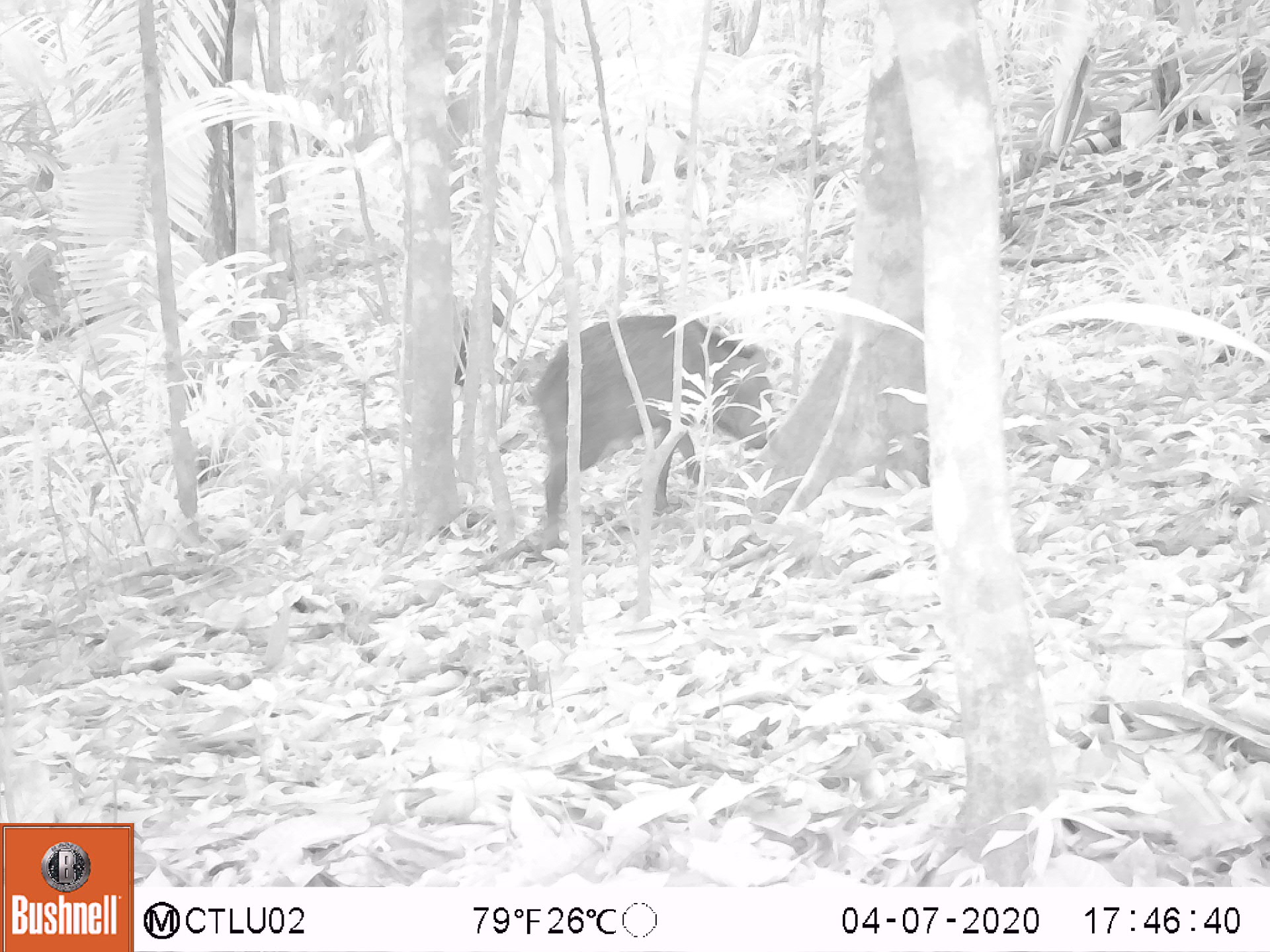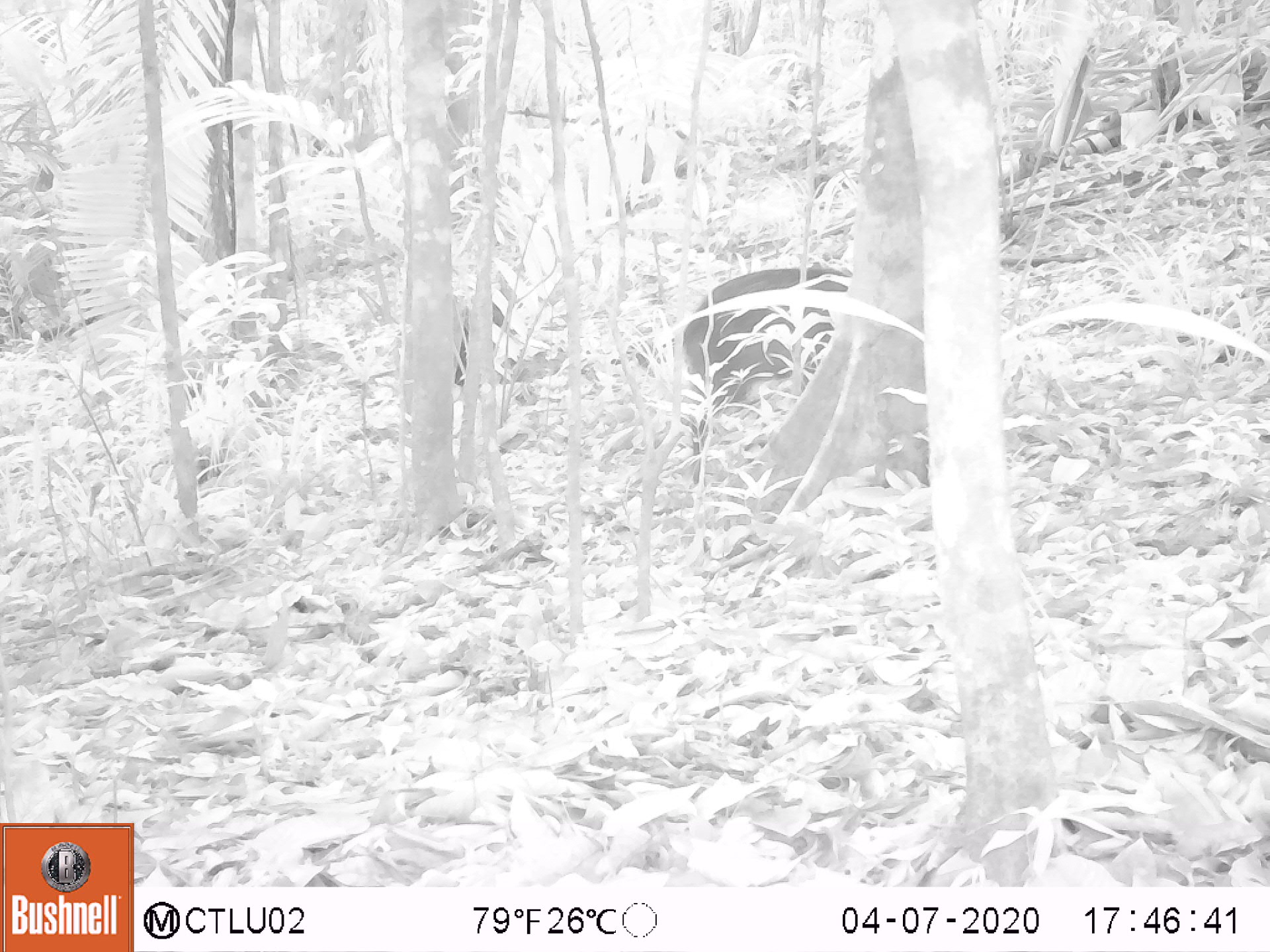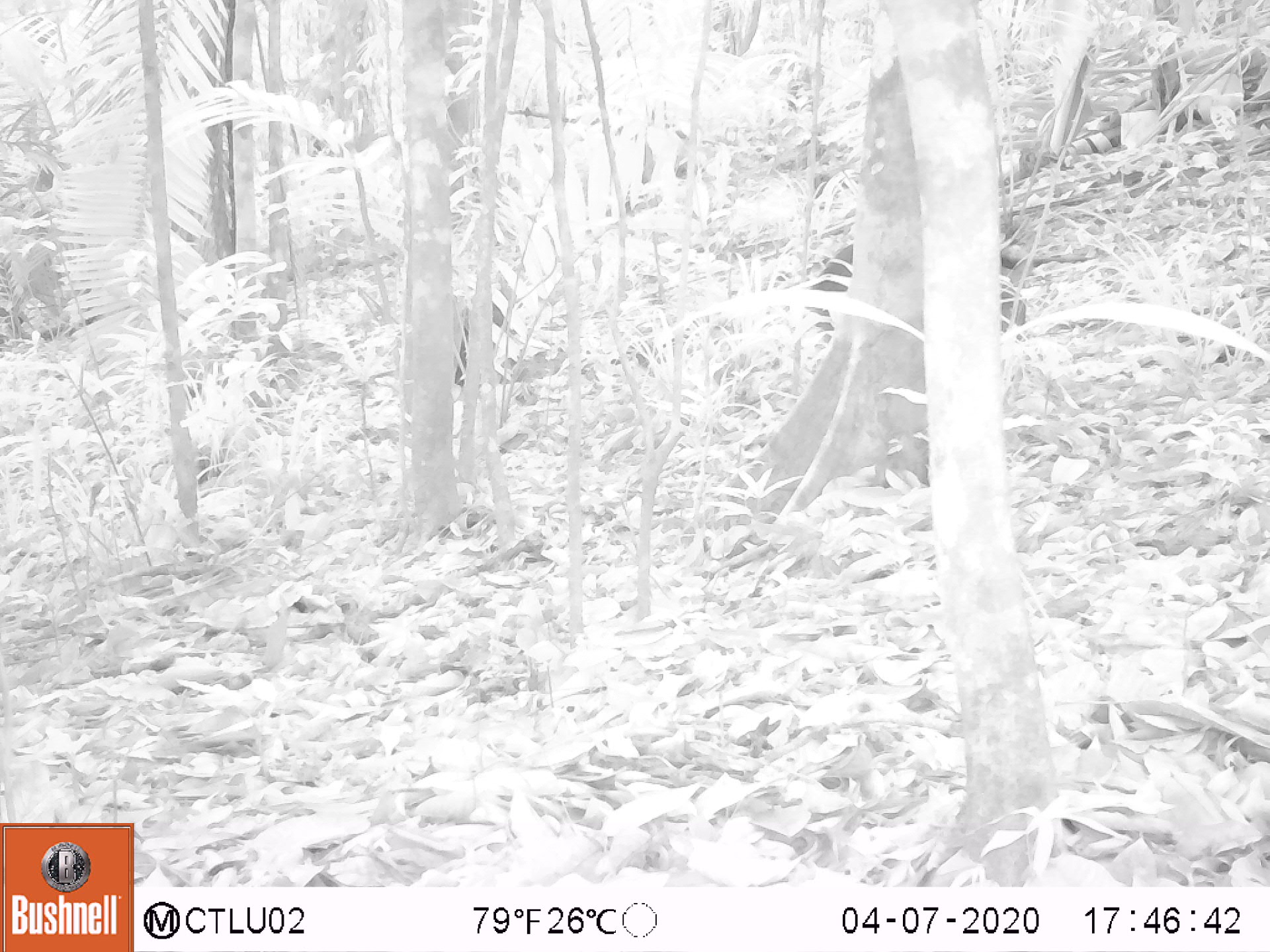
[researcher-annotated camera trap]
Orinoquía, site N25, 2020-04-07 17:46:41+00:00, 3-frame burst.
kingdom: Animalia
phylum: Chordata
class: Mammalia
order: Artiodactyla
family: Tayassuidae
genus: Pecari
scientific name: Pecari tajacu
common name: collared peccary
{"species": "collared peccary (Pecari tajacu)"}